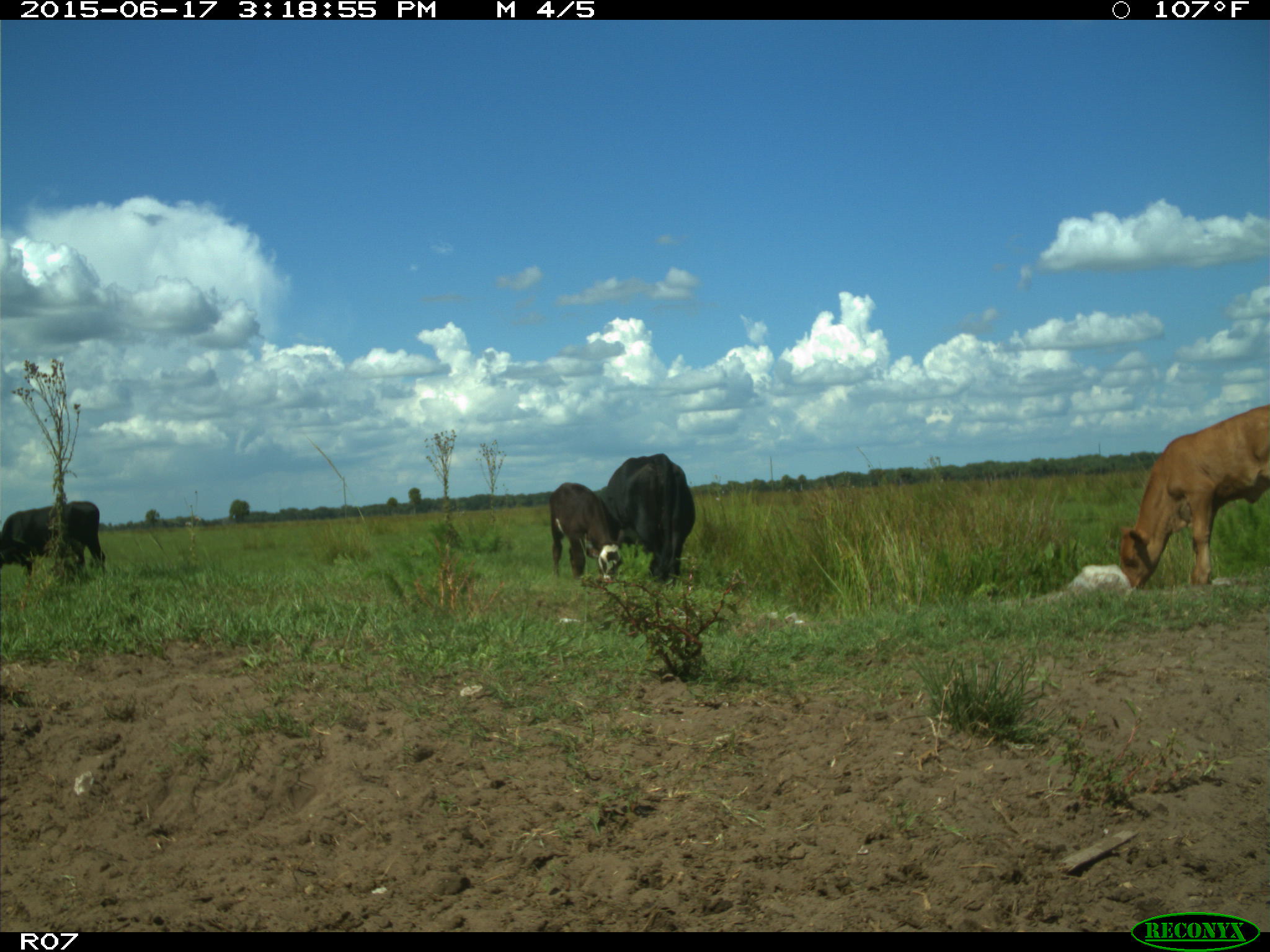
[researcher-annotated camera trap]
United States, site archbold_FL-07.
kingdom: Animalia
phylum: Chordata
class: Mammalia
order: Artiodactyla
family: Bovidae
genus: Bos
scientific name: Bos taurus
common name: domestic cow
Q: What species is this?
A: Bos taurus (domestic cow).